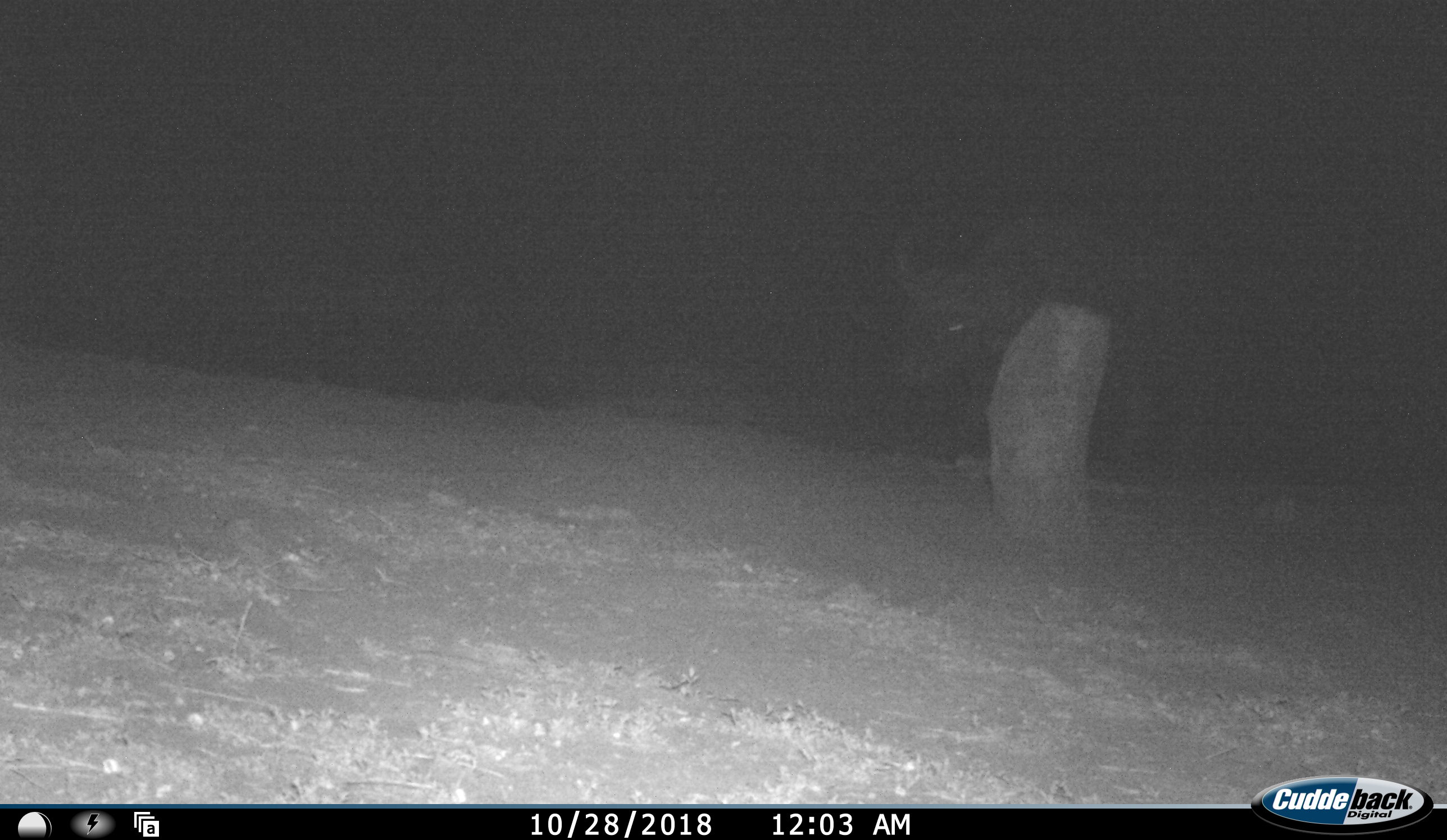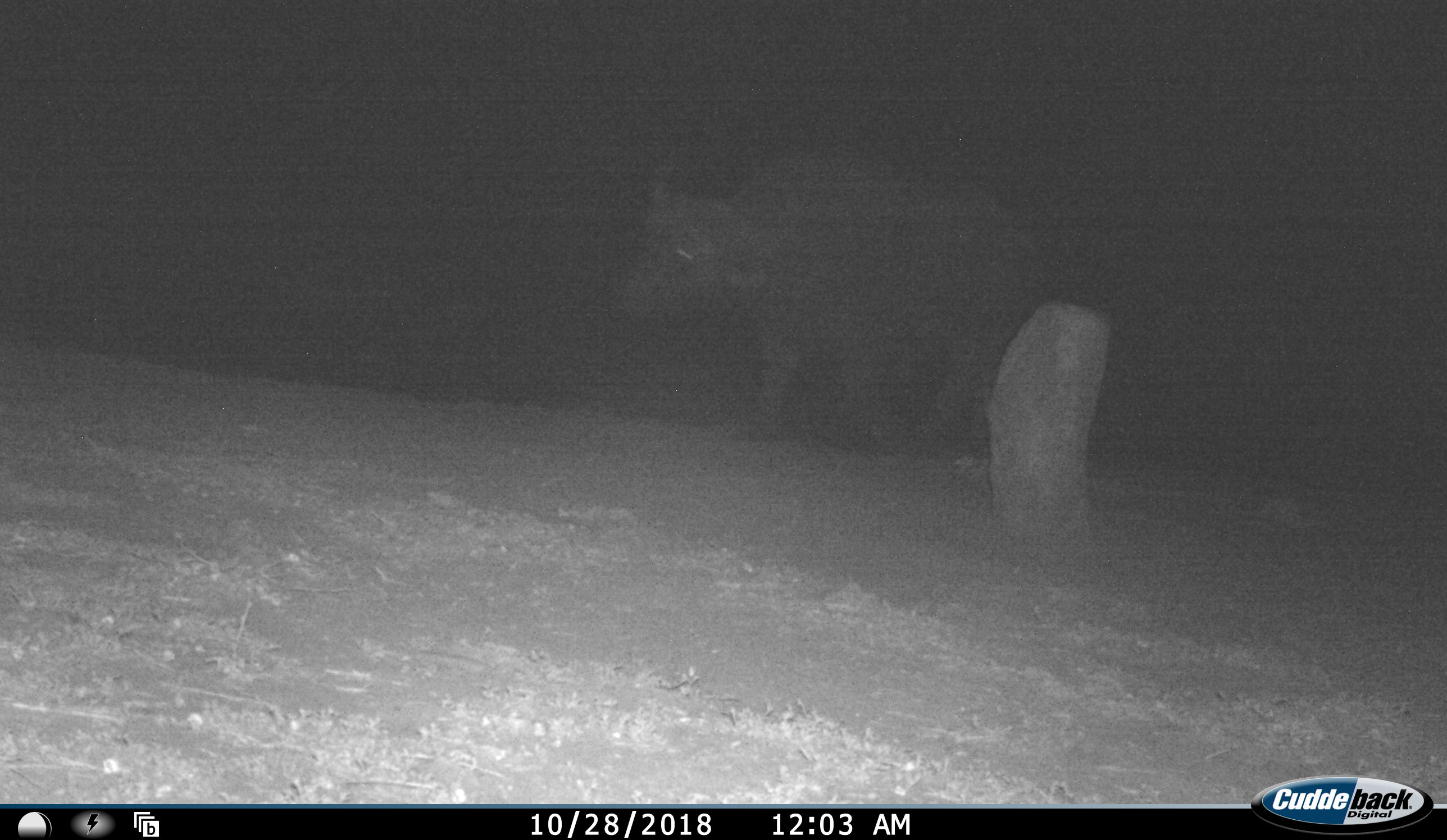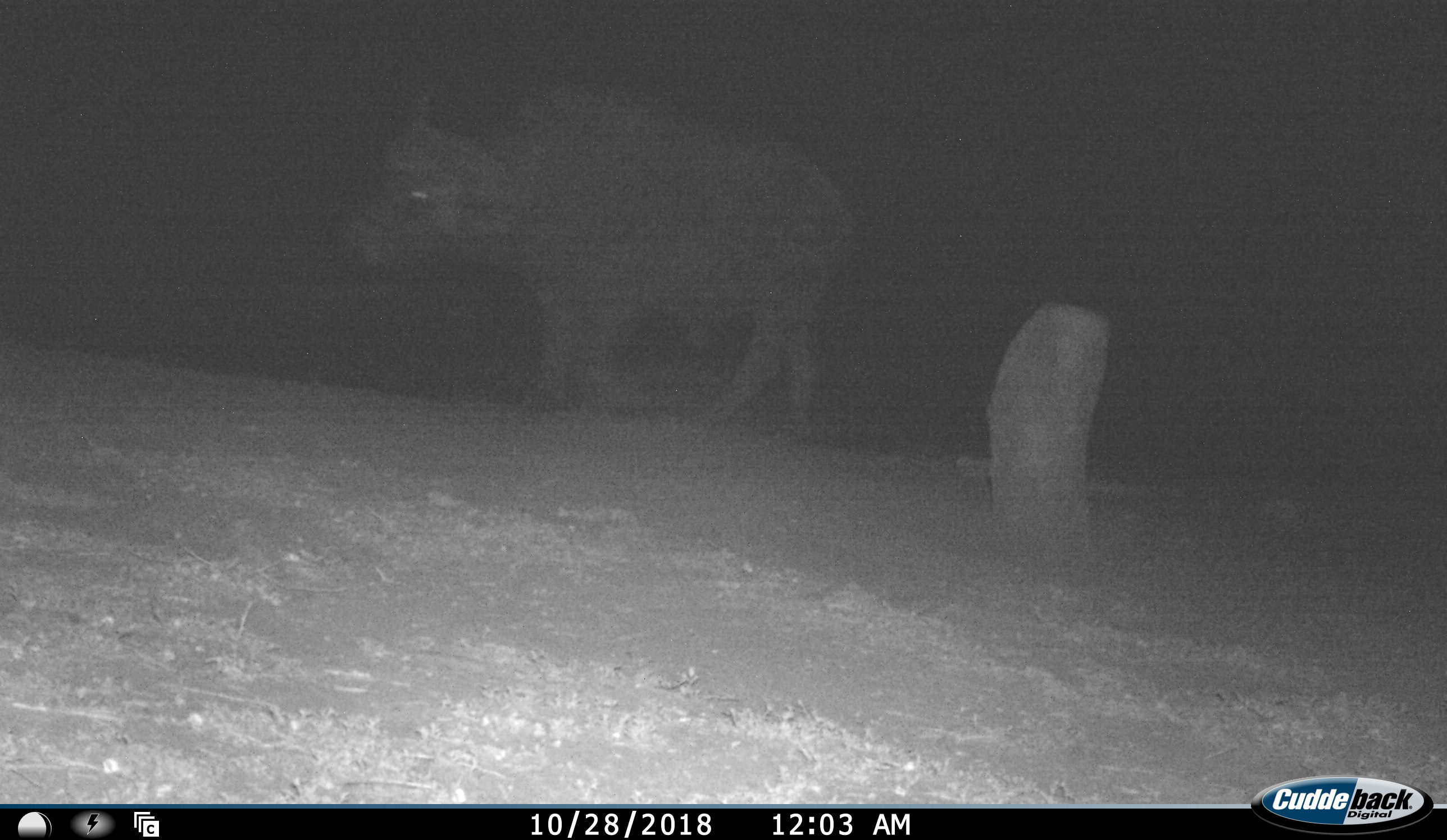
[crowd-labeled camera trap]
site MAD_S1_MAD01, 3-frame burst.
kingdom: Animalia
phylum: Chordata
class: Mammalia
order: Artiodactyla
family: Bovidae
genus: Syncerus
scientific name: Syncerus caffer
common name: african buffalo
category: buffalo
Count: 1.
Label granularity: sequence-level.